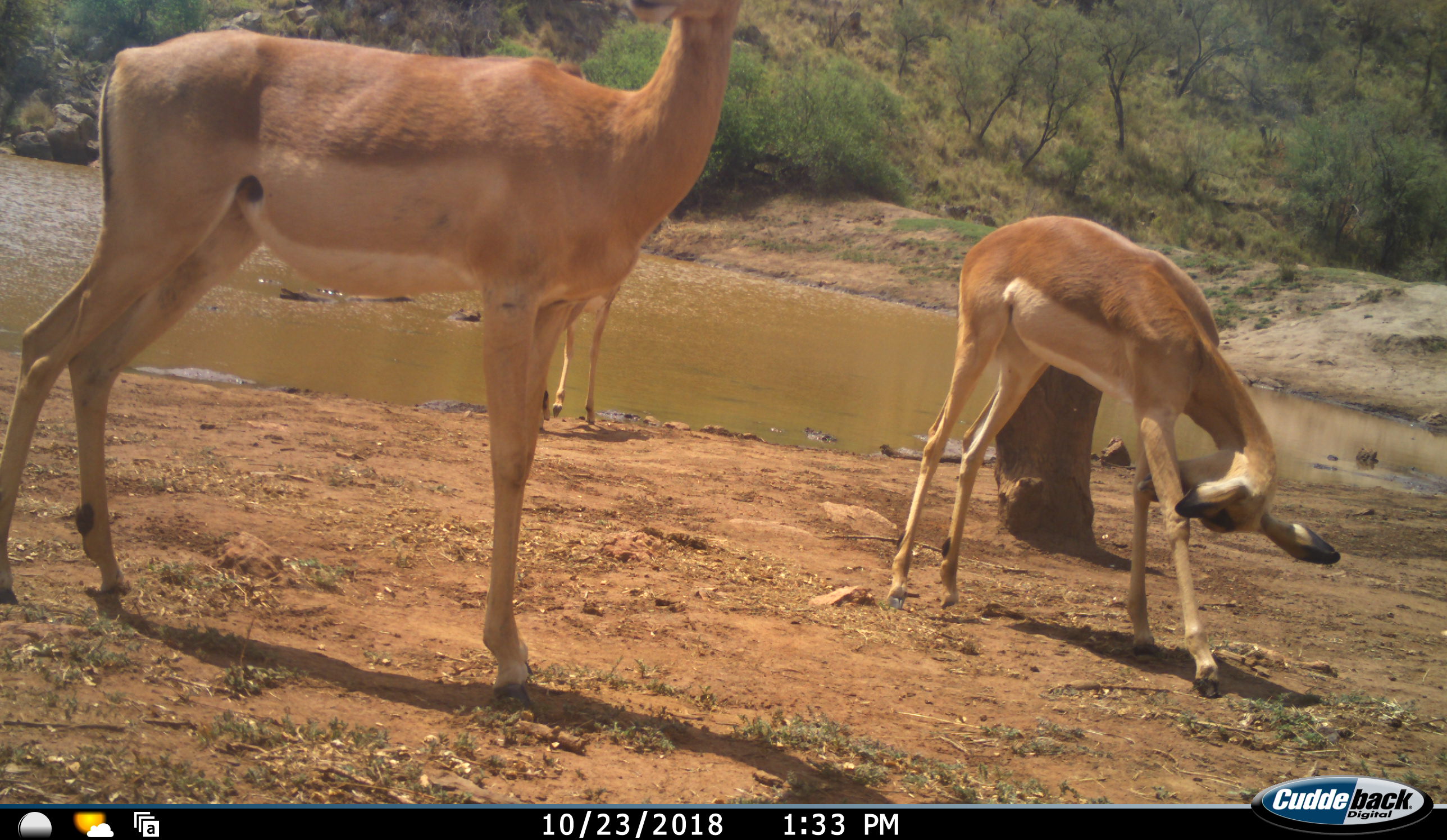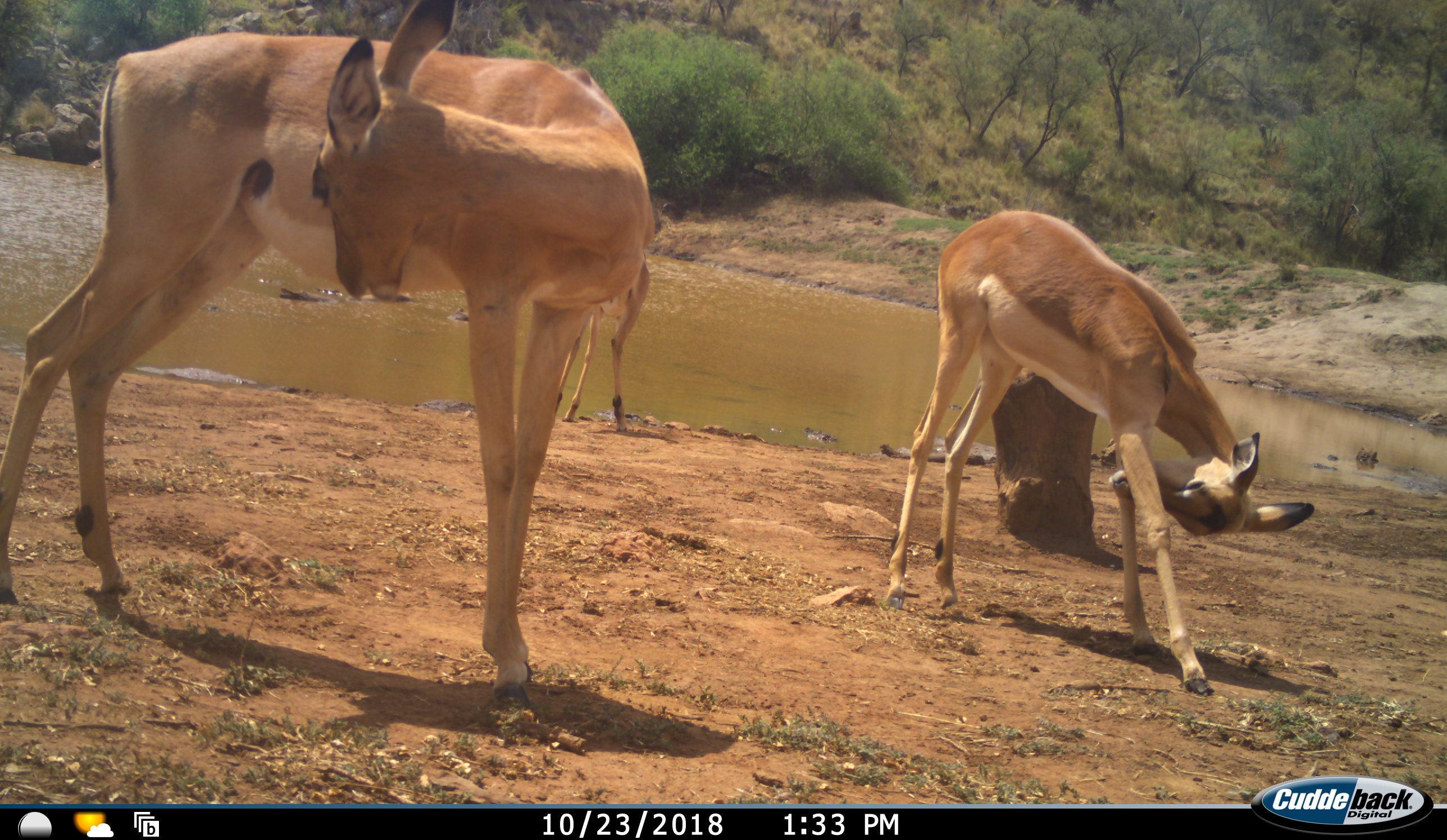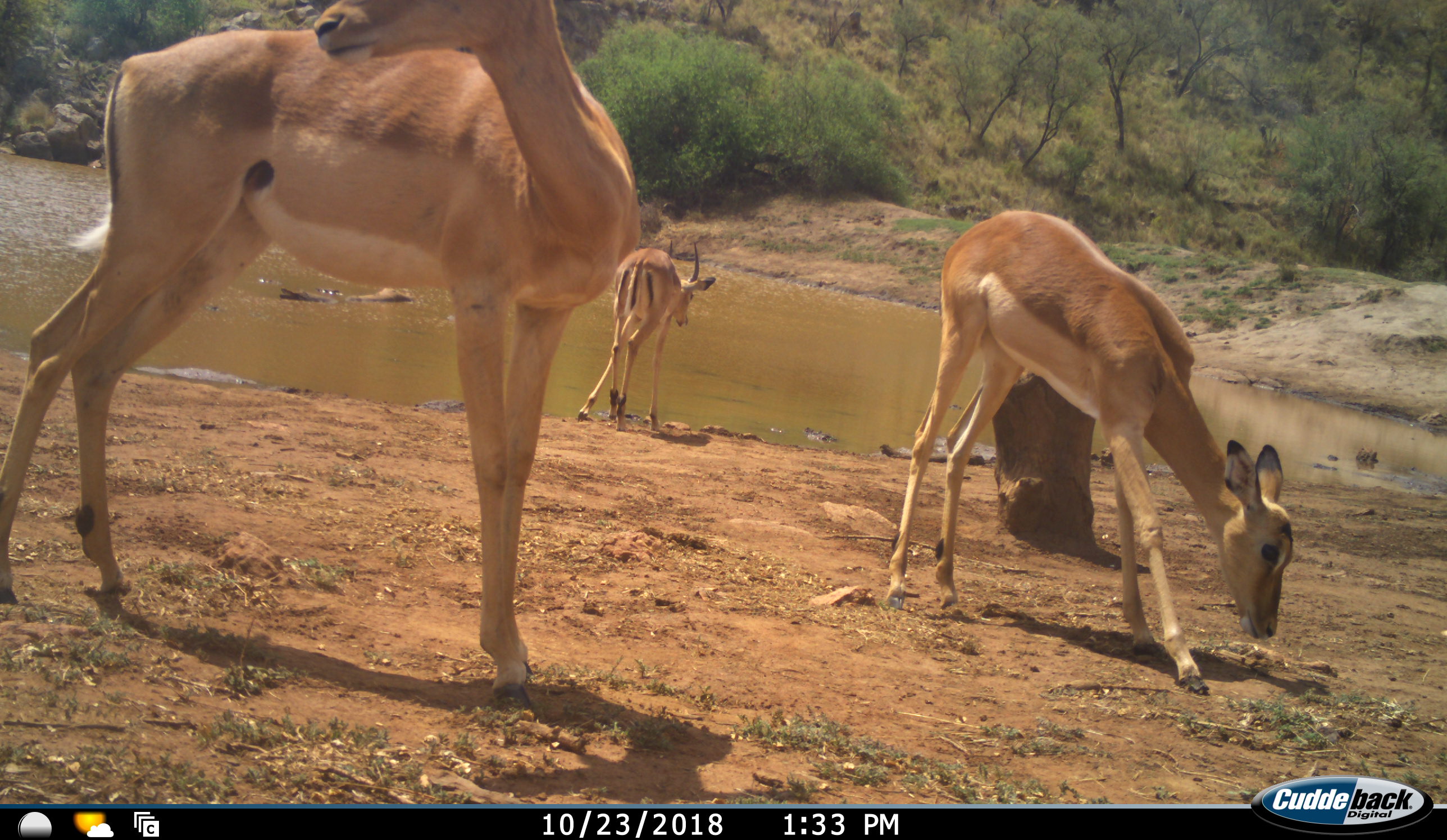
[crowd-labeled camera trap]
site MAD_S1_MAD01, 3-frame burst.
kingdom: Animalia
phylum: Chordata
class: Mammalia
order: Artiodactyla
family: Bovidae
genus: Aepyceros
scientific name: Aepyceros melampus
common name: impala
Impala (Aepyceros melampus), count 3. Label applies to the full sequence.